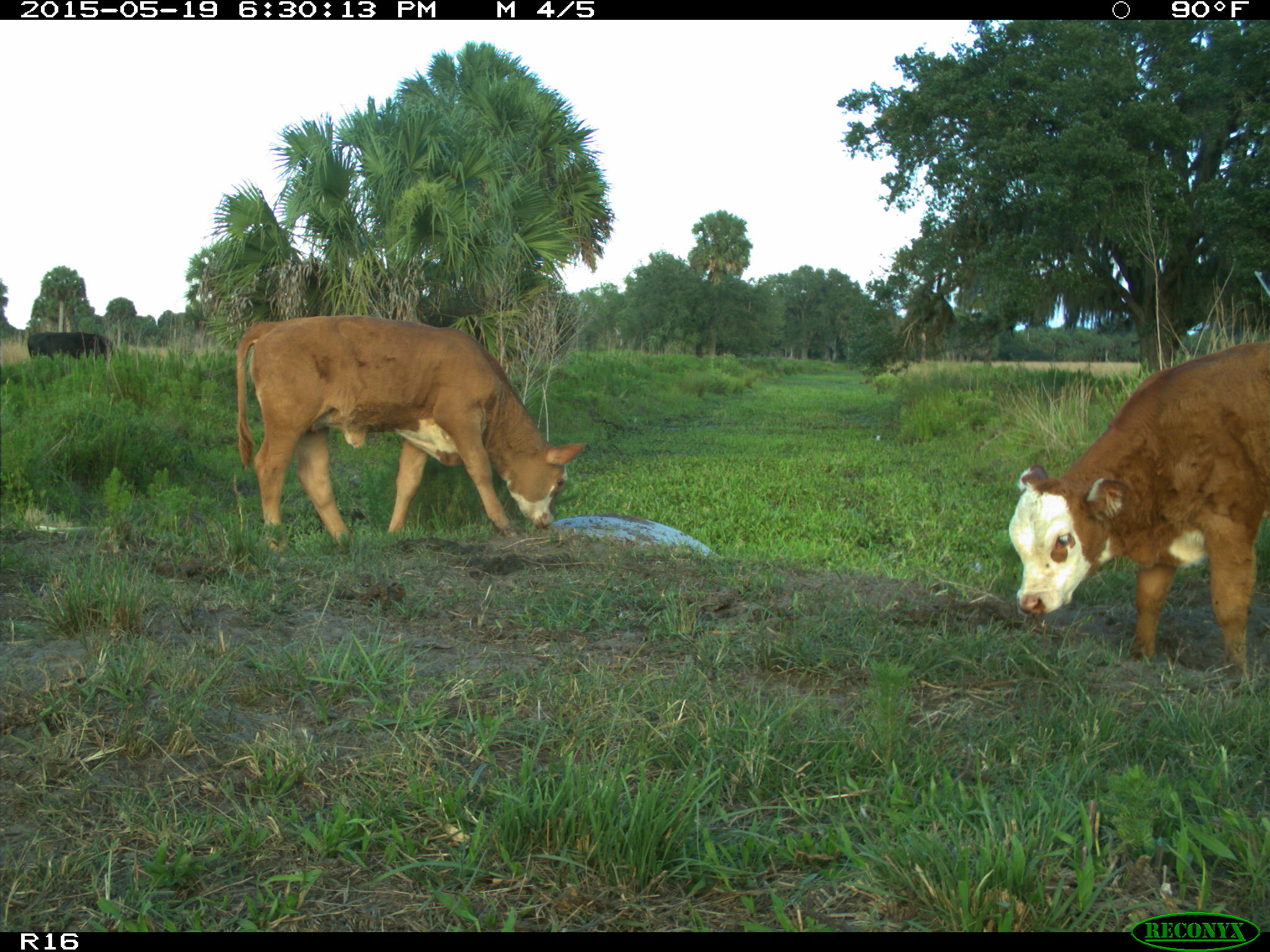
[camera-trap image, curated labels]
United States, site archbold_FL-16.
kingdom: Animalia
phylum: Chordata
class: Mammalia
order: Artiodactyla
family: Bovidae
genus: Bos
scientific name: Bos taurus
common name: domestic cow